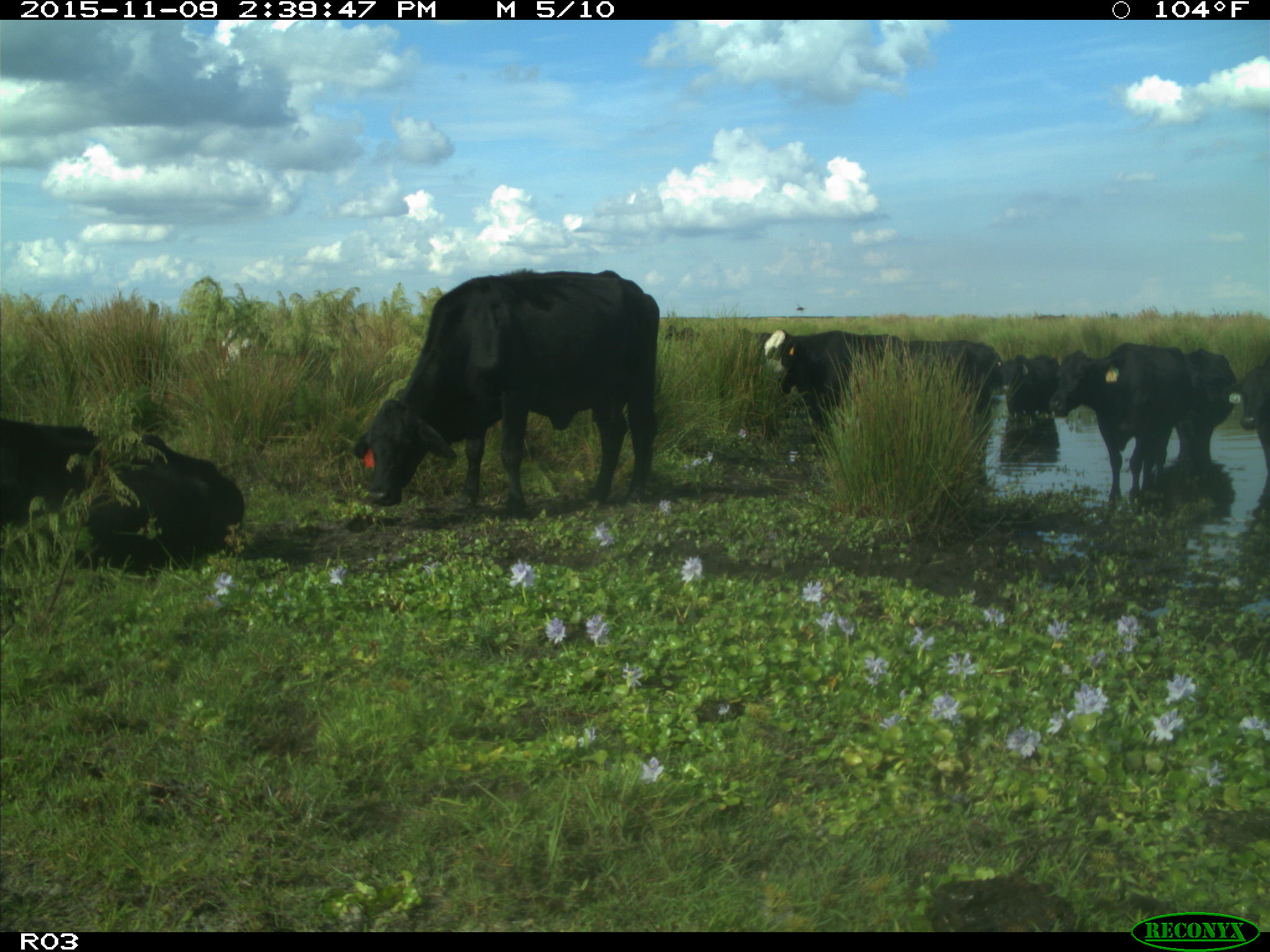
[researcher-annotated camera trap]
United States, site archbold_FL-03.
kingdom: Animalia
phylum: Chordata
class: Mammalia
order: Artiodactyla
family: Bovidae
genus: Bos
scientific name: Bos taurus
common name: domestic cow